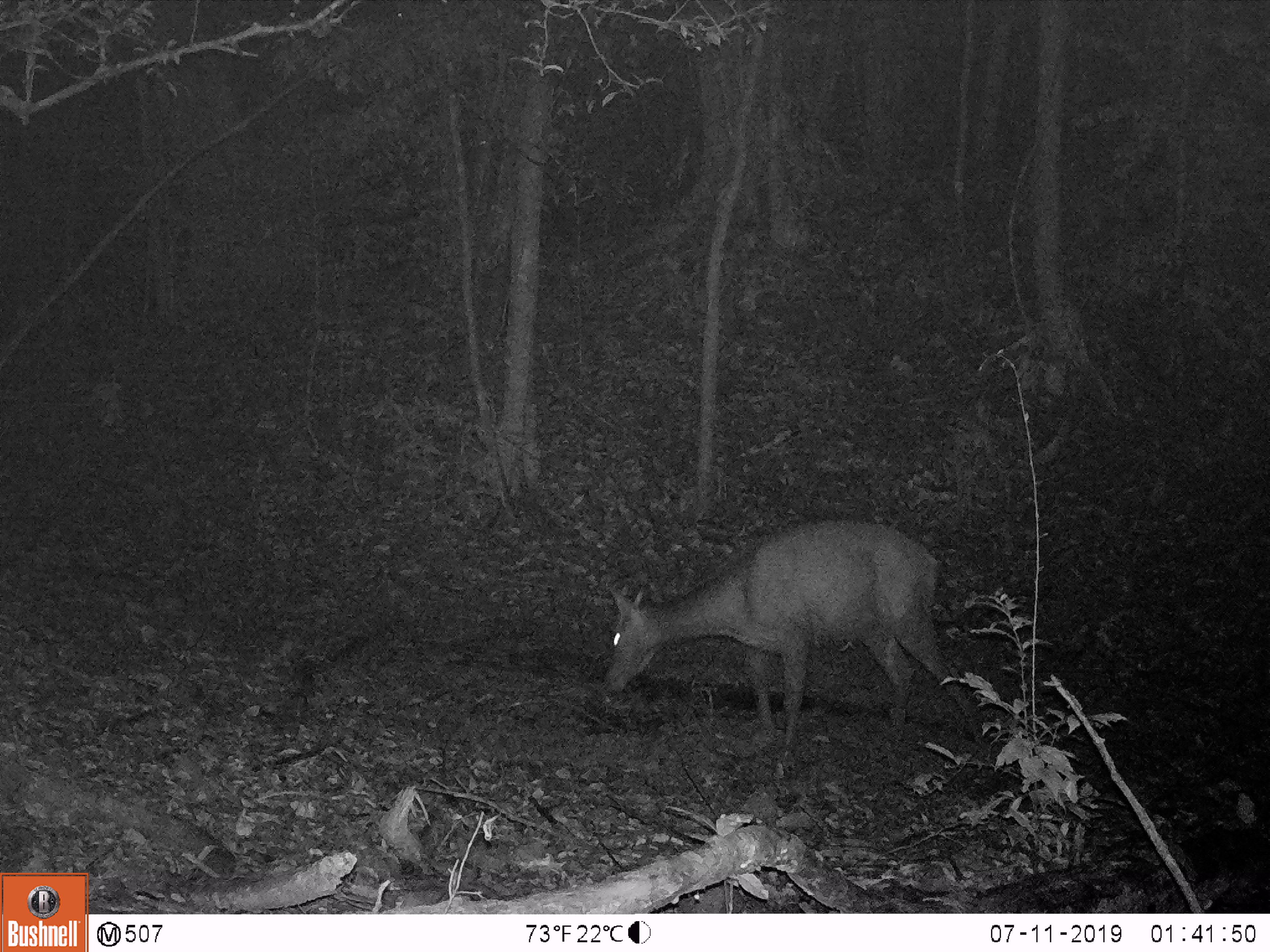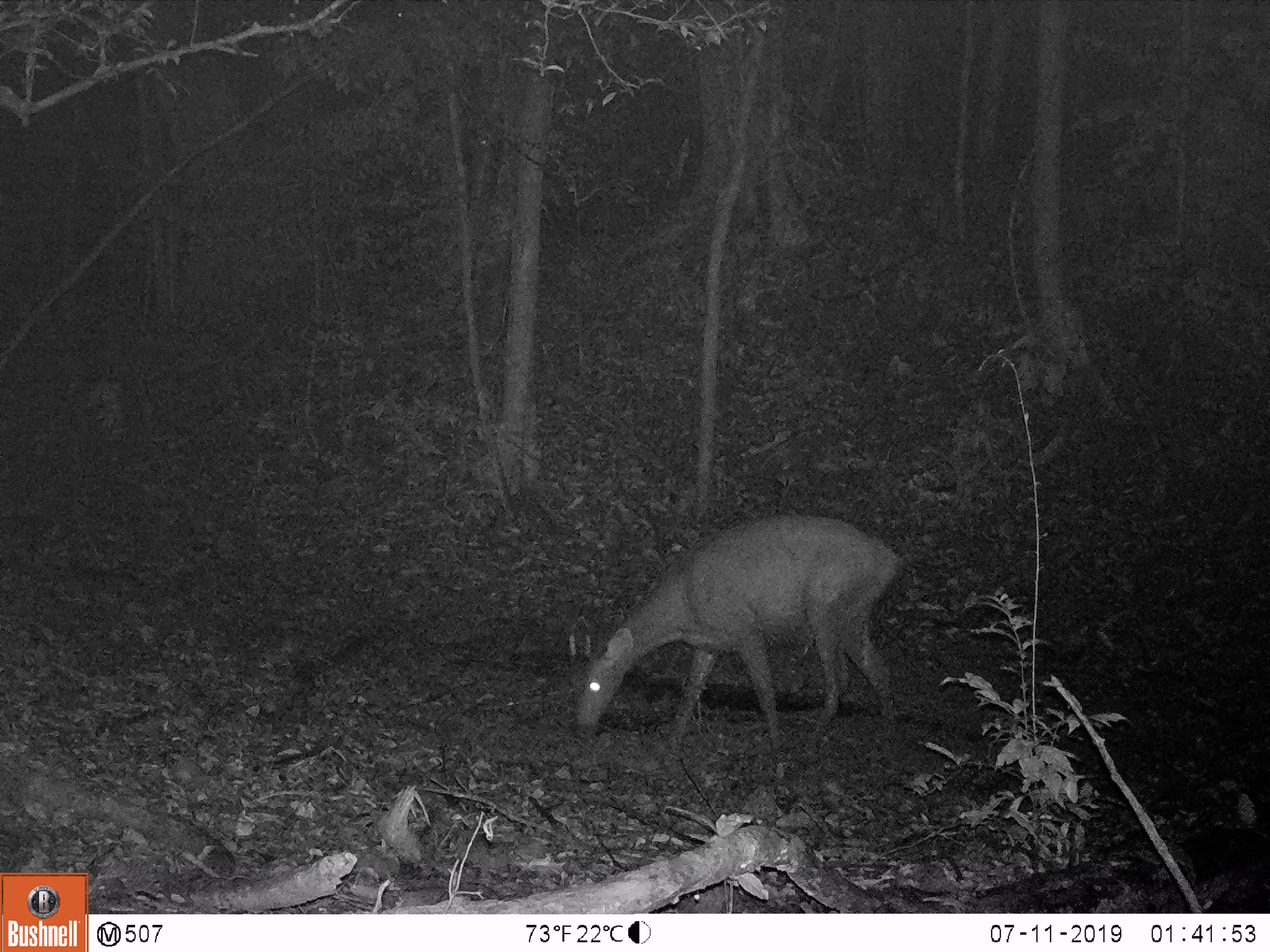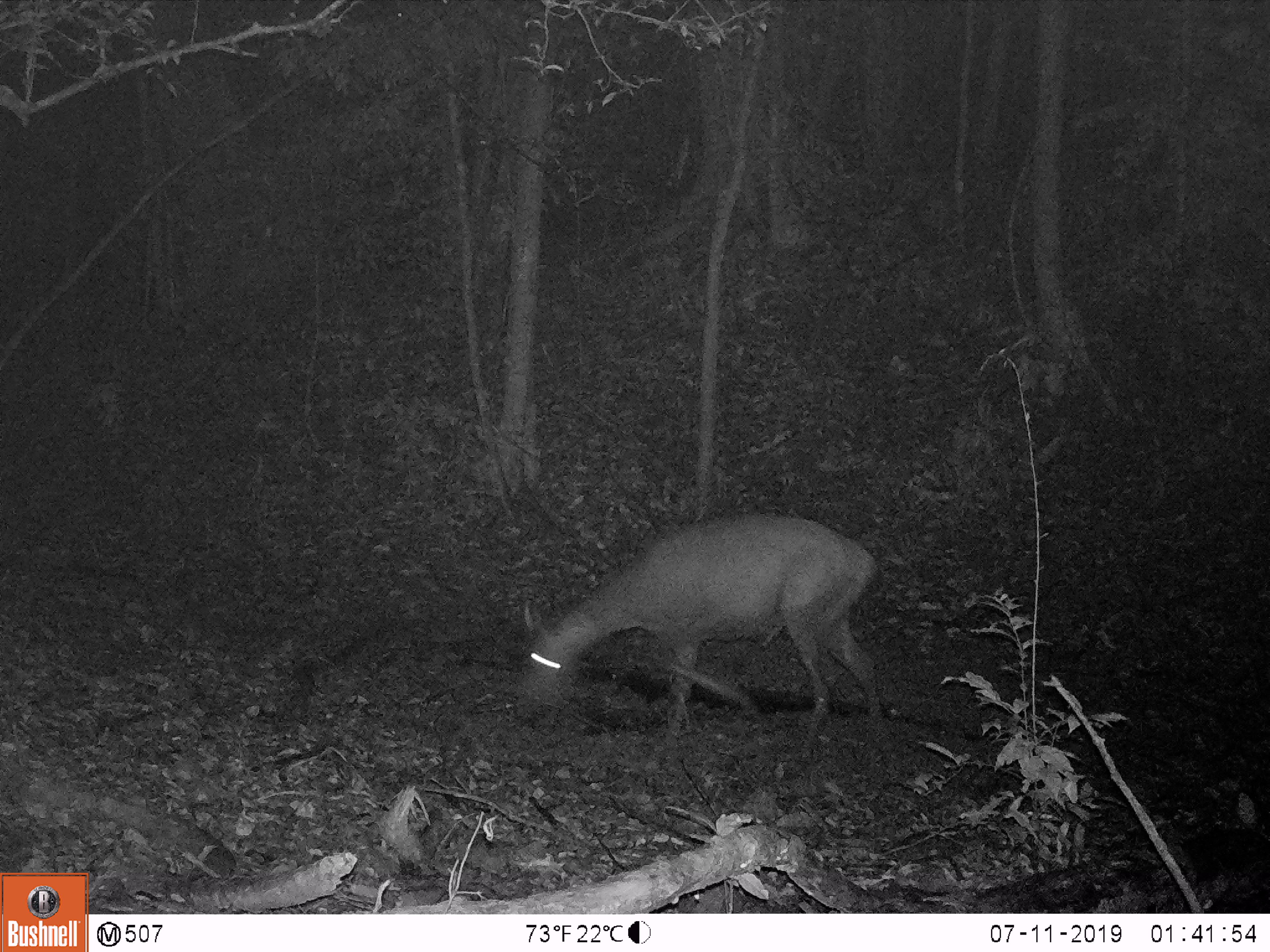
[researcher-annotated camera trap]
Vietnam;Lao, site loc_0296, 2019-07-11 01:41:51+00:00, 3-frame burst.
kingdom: Animalia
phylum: Chordata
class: Mammalia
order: Artiodactyla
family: Cervidae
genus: Rusa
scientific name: Rusa unicolor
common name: sambar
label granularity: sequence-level